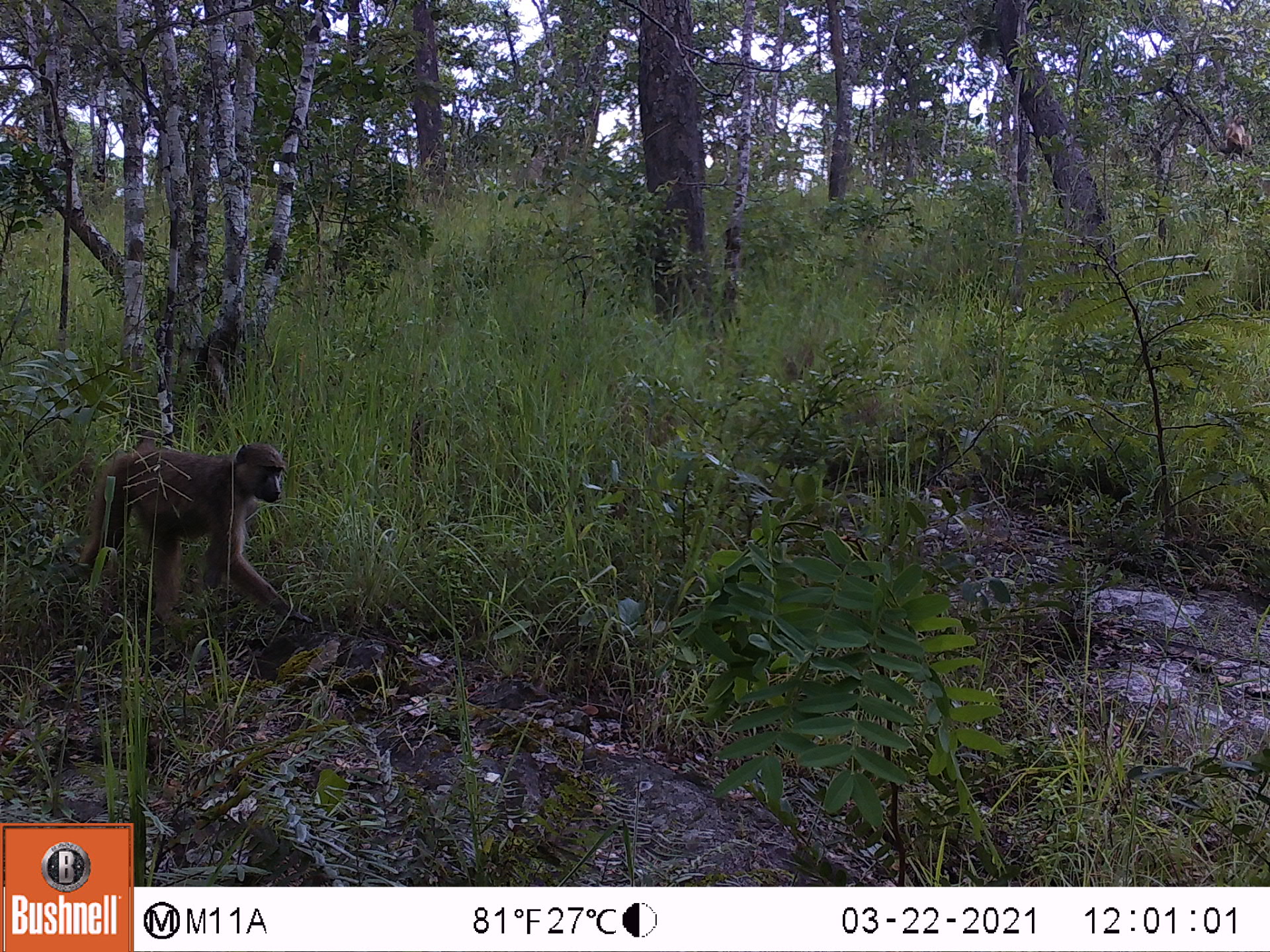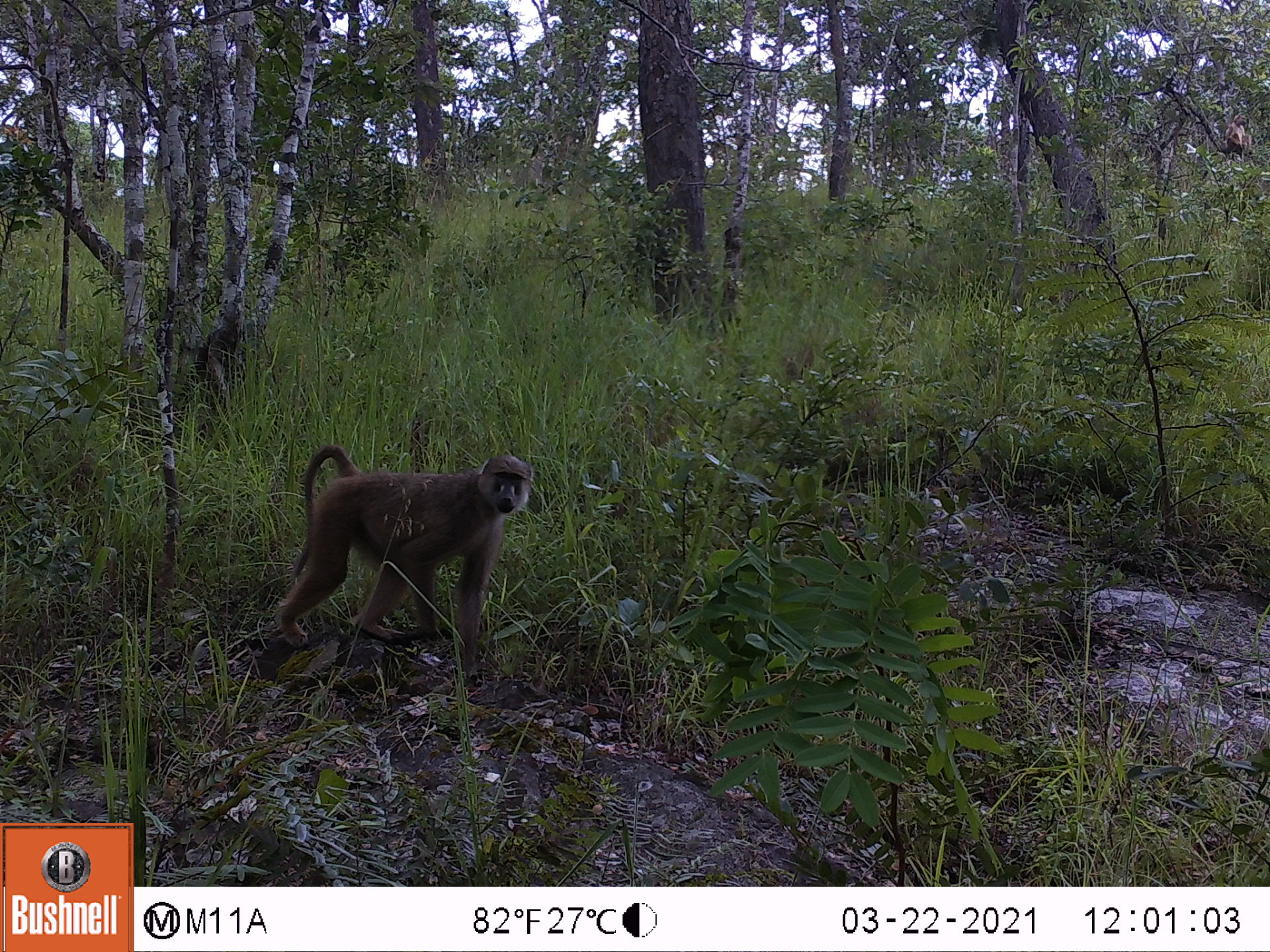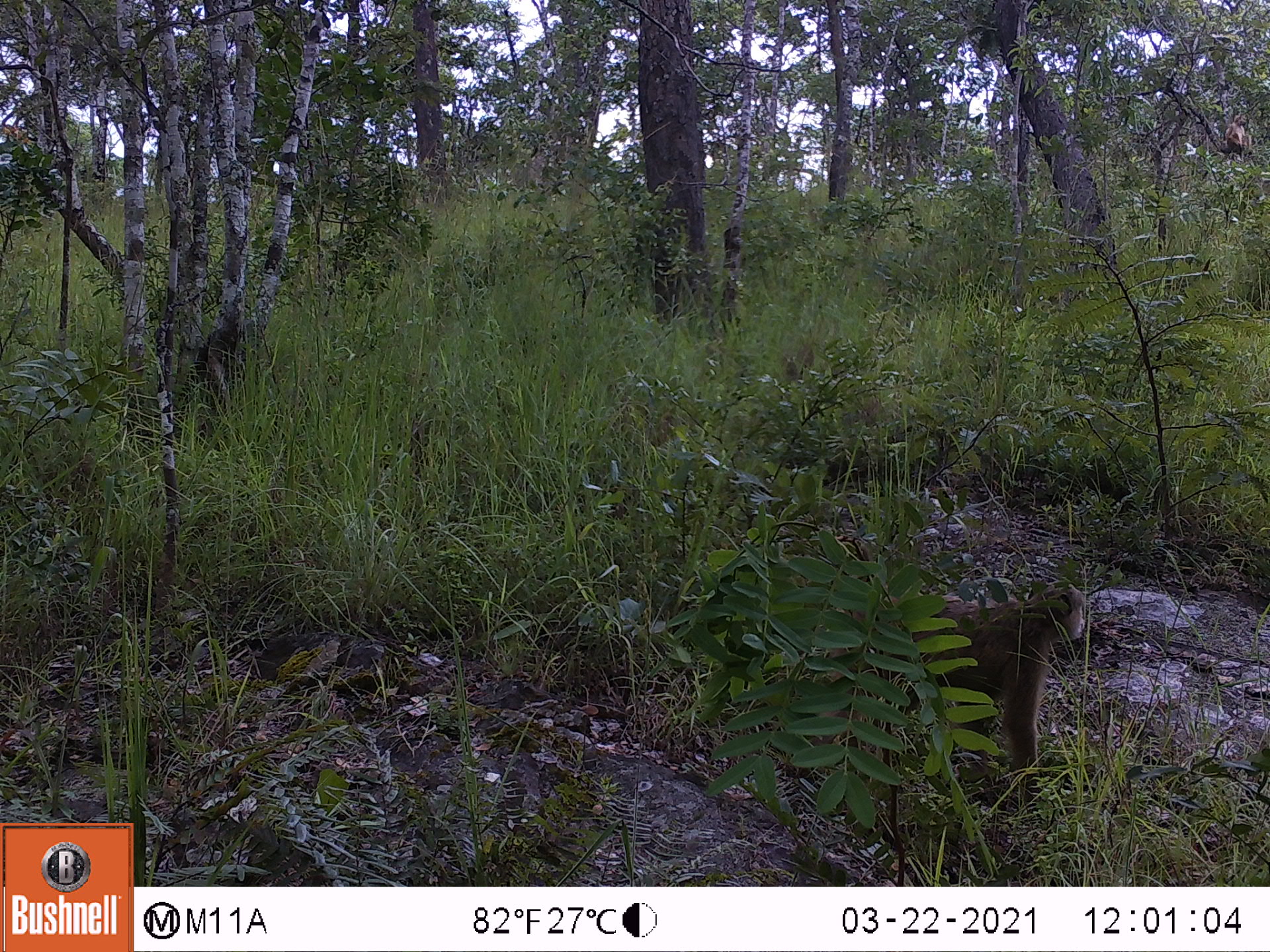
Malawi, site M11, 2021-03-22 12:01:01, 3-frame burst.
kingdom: Animalia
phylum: Chordata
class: Mammalia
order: Primates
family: Cercopithecidae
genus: Papio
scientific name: Papio cynocephalus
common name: yellow baboon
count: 1